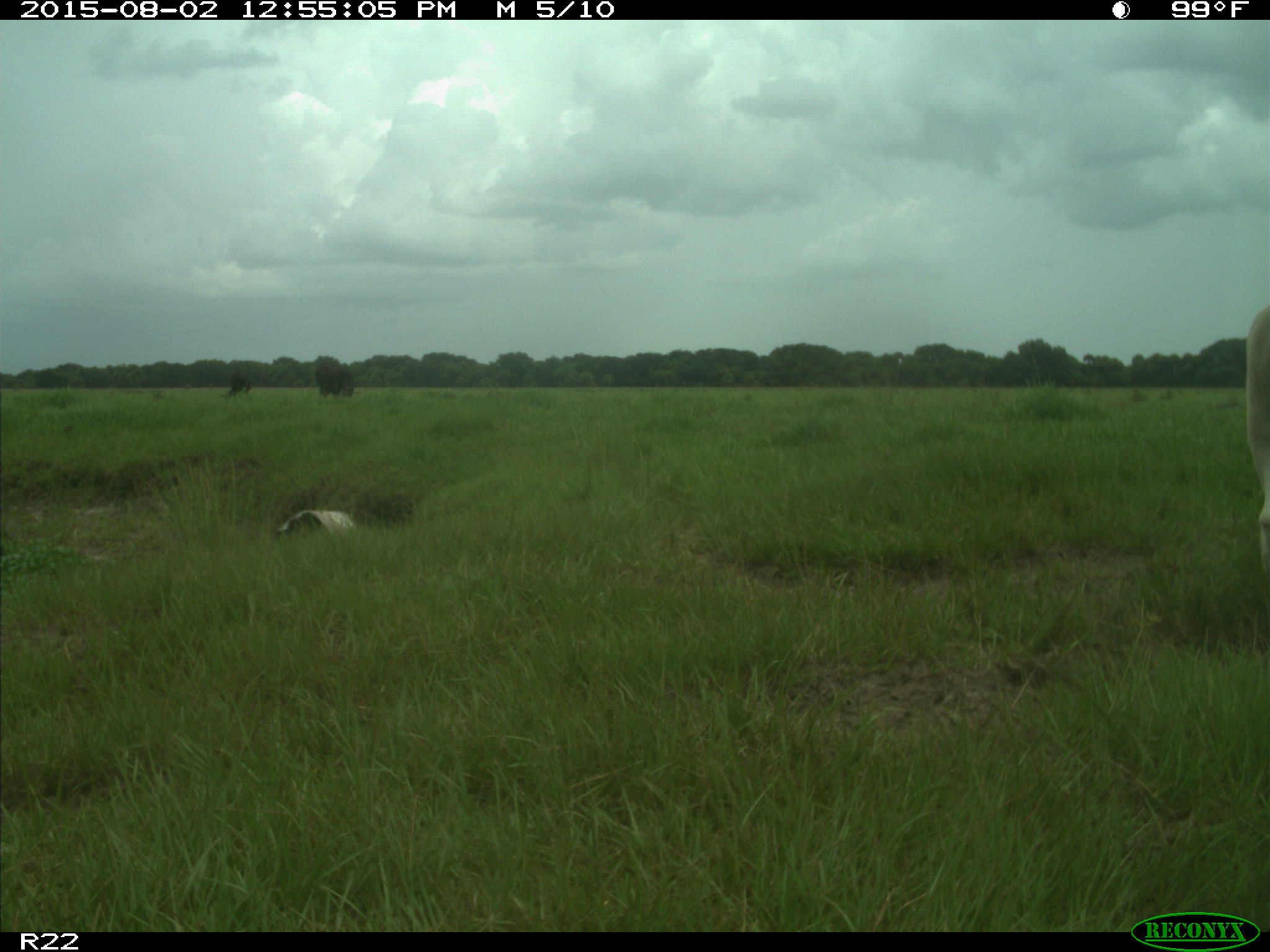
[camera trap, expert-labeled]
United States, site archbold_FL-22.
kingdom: Animalia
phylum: Chordata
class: Mammalia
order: Artiodactyla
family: Bovidae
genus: Bos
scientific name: Bos taurus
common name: domestic cow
Bos taurus (domestic cow).